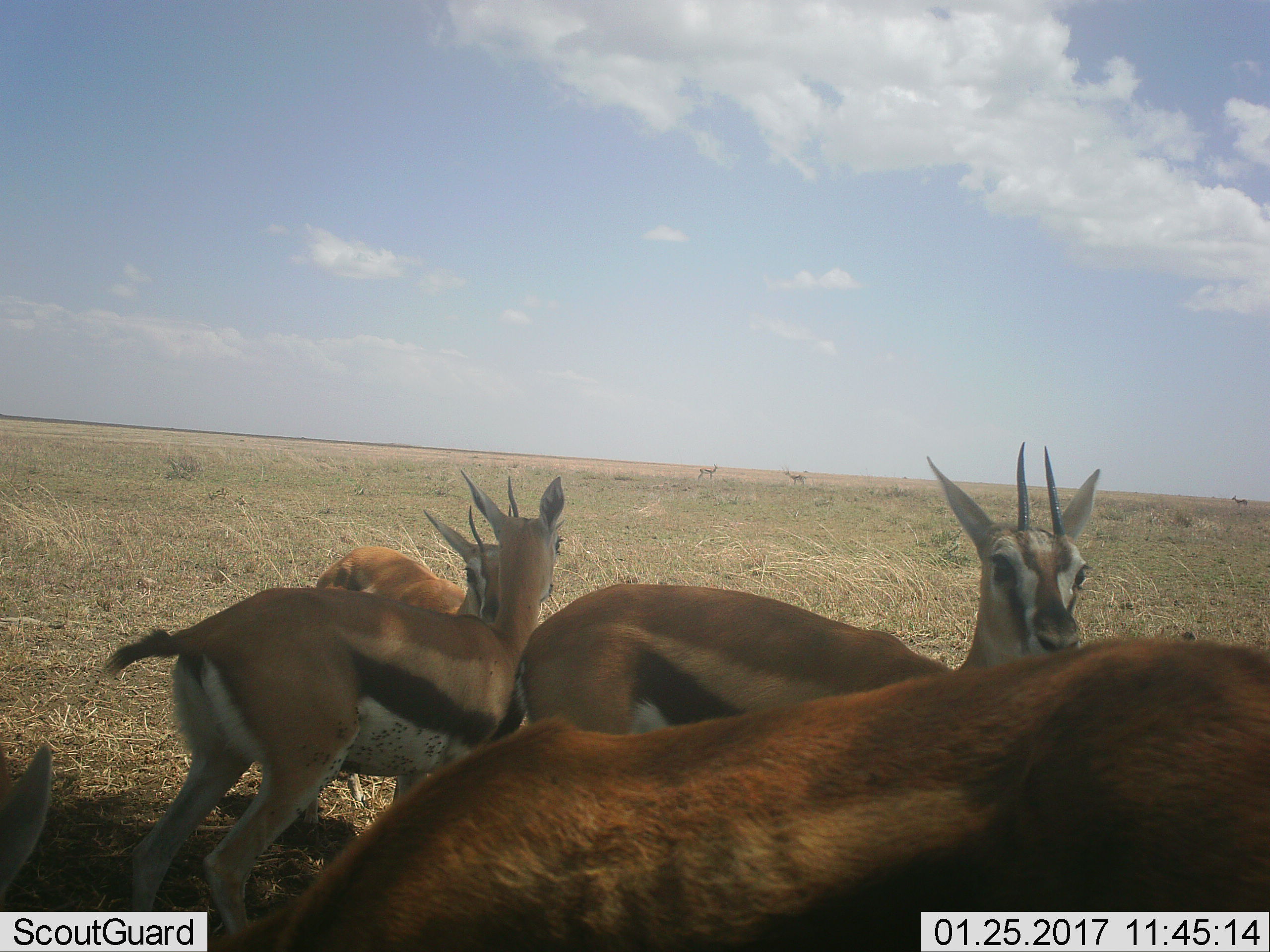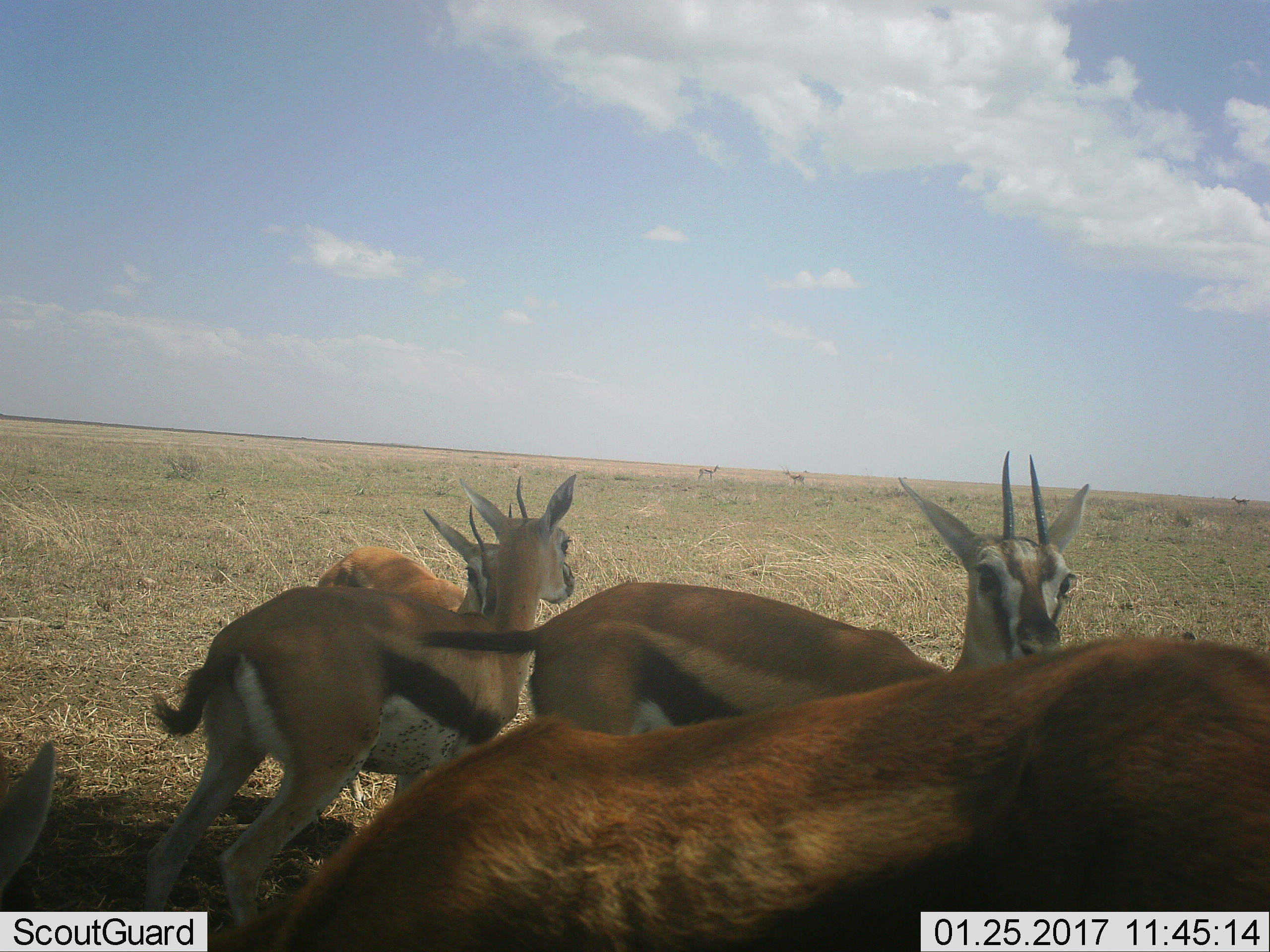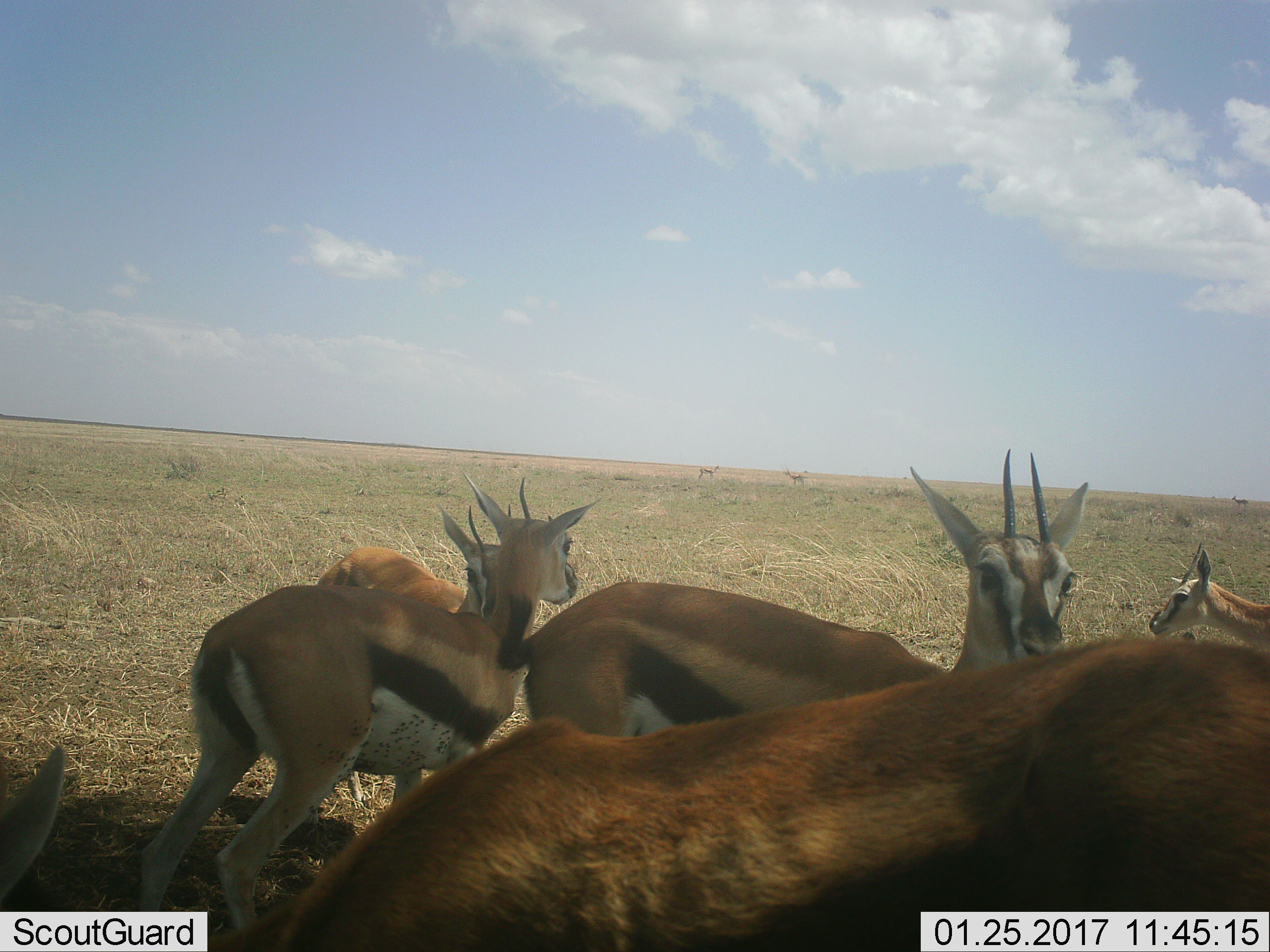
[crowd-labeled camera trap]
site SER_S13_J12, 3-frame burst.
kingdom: Animalia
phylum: Chordata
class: Mammalia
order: Artiodactyla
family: Bovidae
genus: Eudorcas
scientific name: Eudorcas thomsonii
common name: thomson's gazelle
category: gazellethomsons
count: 5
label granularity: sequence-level